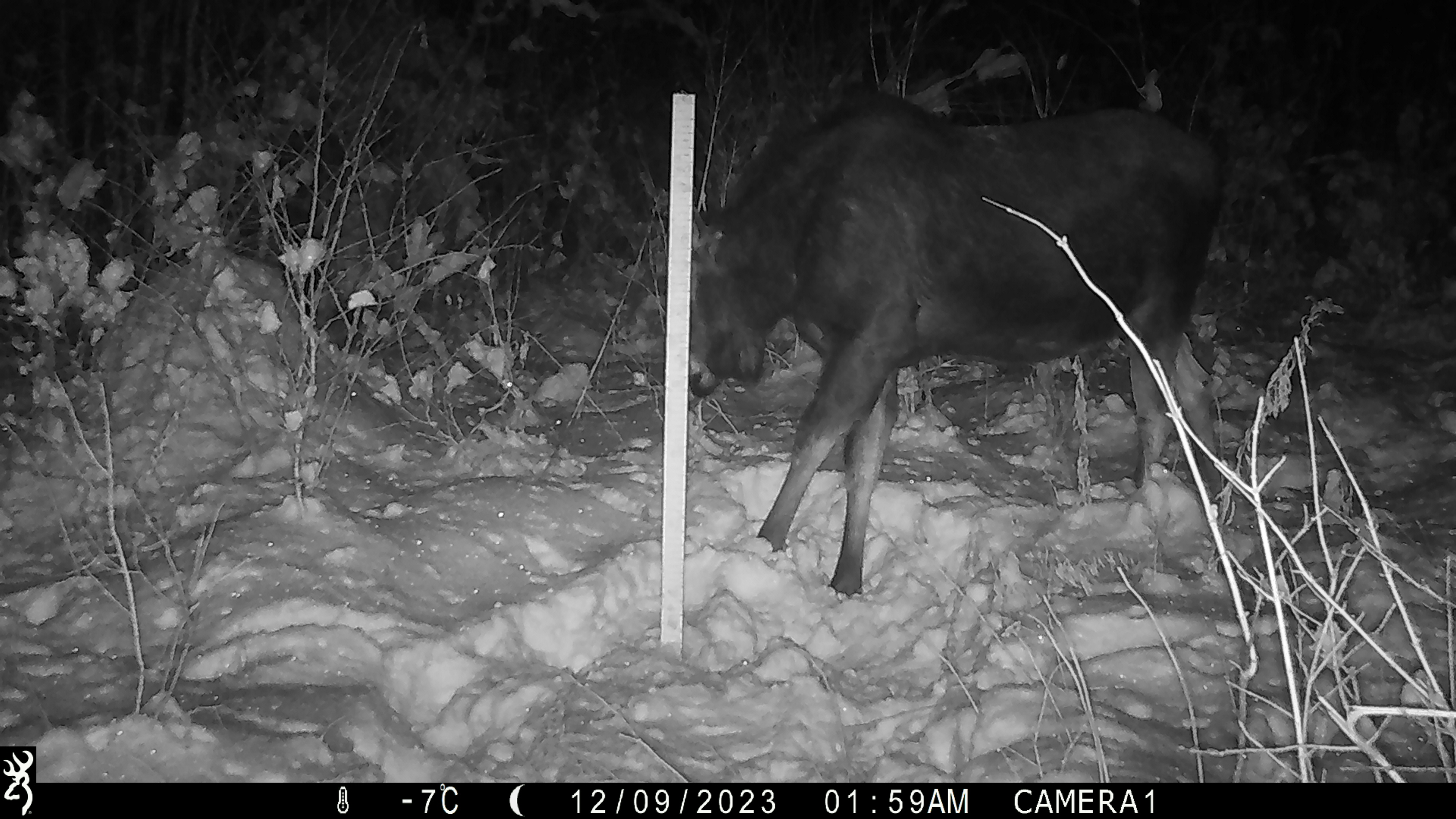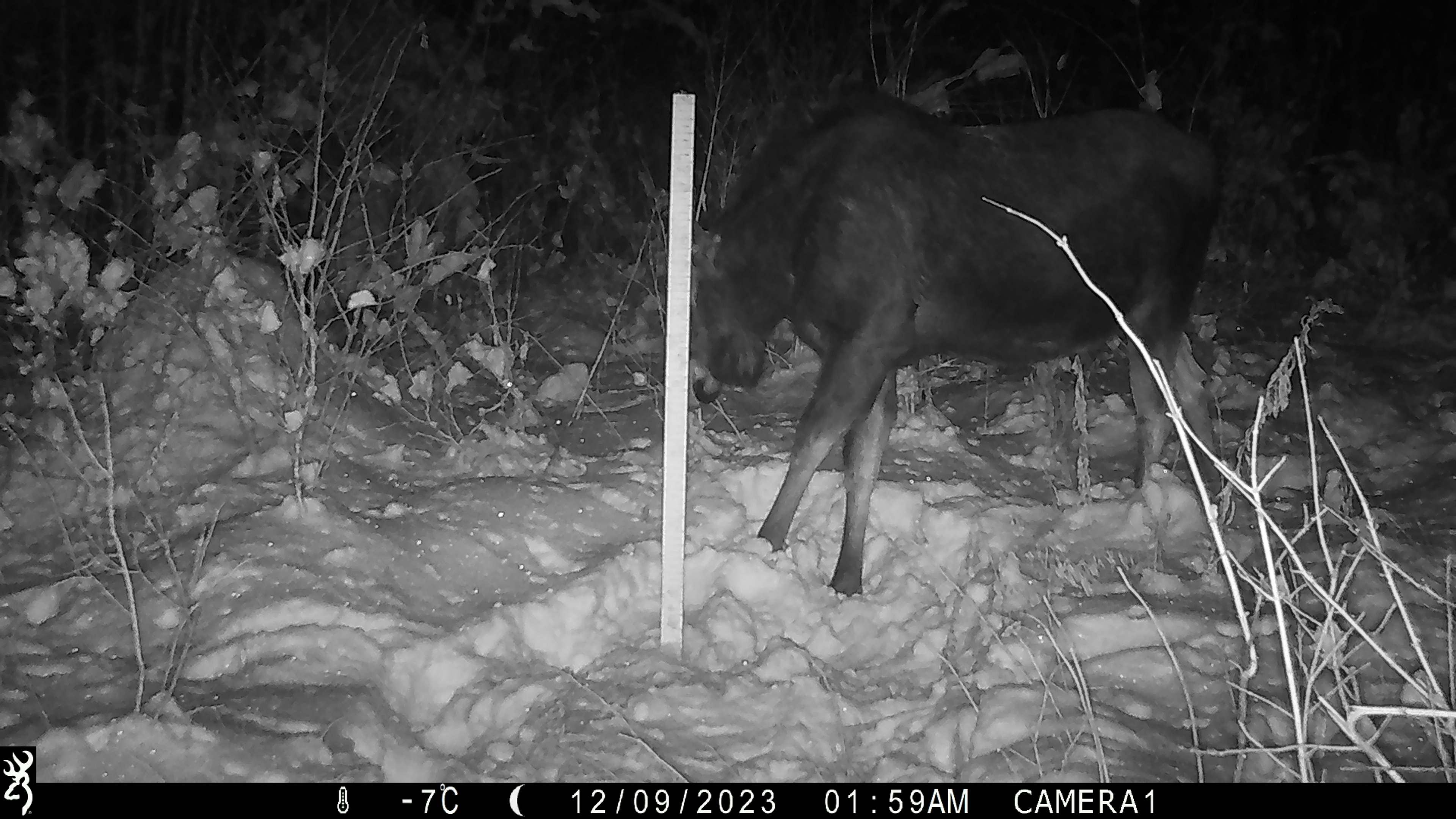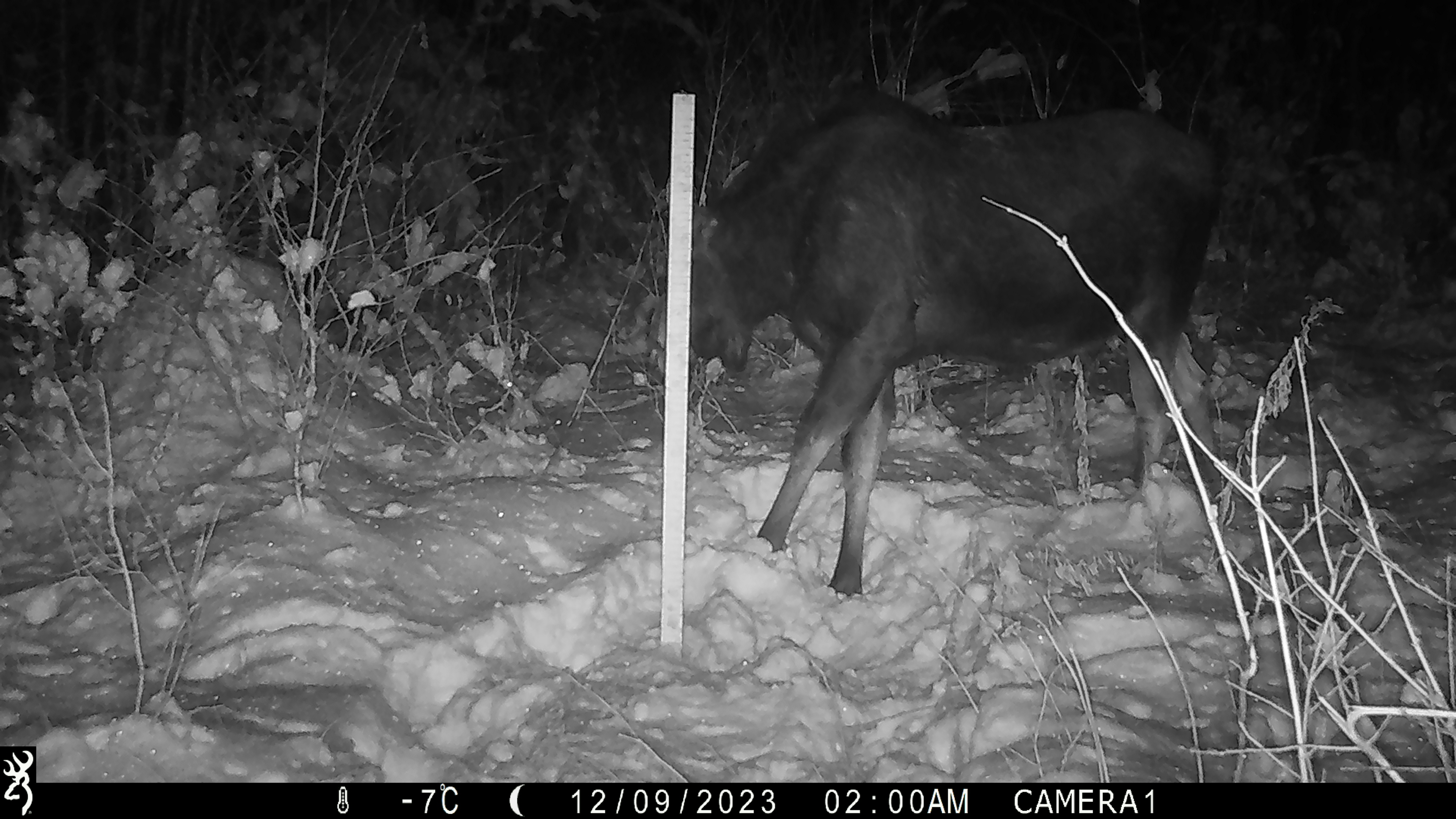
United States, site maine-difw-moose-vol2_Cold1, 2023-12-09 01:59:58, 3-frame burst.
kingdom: Animalia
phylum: Chordata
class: Mammalia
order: Artiodactyla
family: Cervidae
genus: Alces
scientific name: Alces alces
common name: moose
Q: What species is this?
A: Moose (Alces alces).